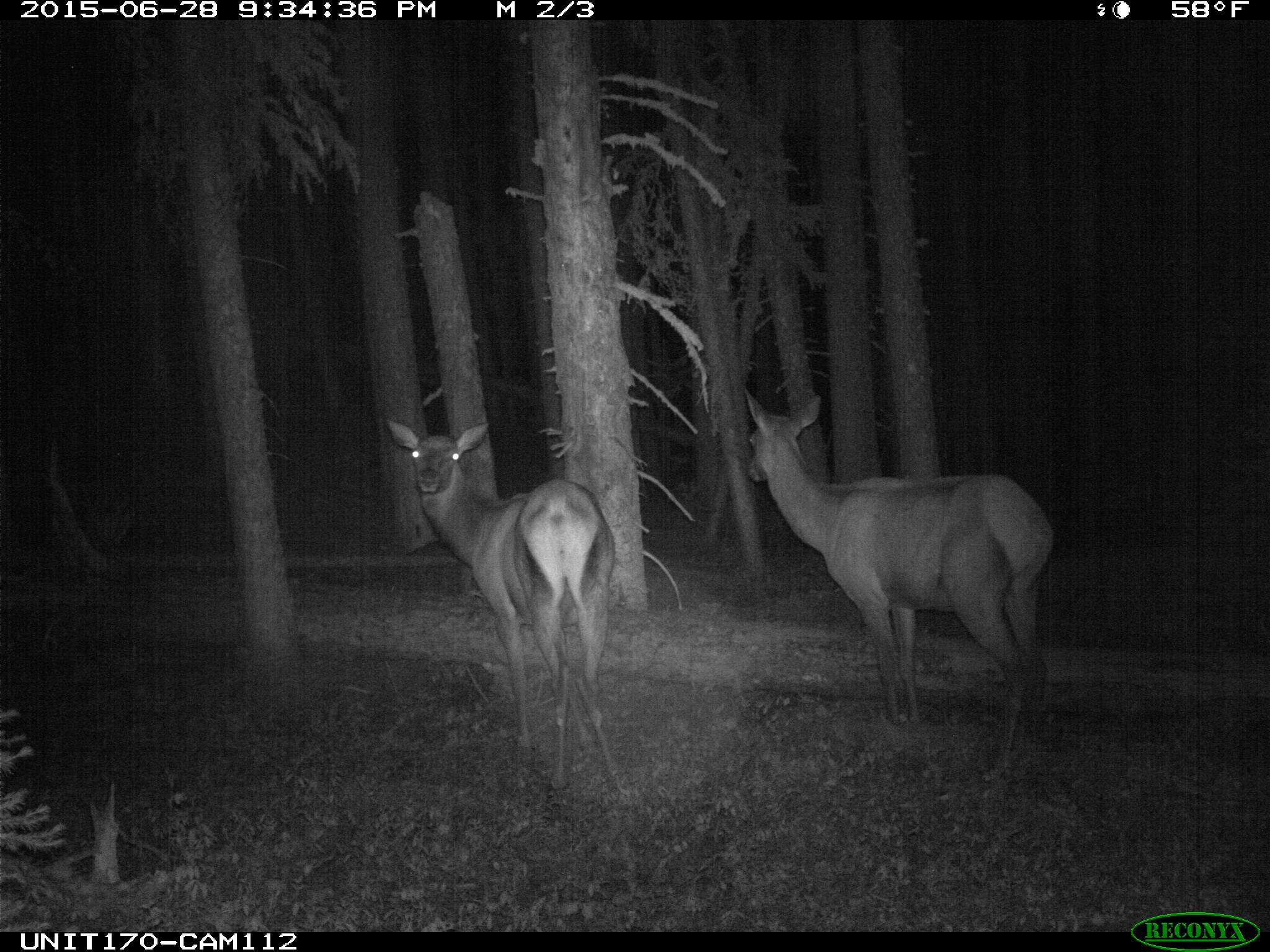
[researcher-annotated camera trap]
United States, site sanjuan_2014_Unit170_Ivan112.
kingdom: Animalia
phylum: Chordata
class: Mammalia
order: Artiodactyla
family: Cervidae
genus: Cervus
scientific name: Cervus elaphus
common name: red deer